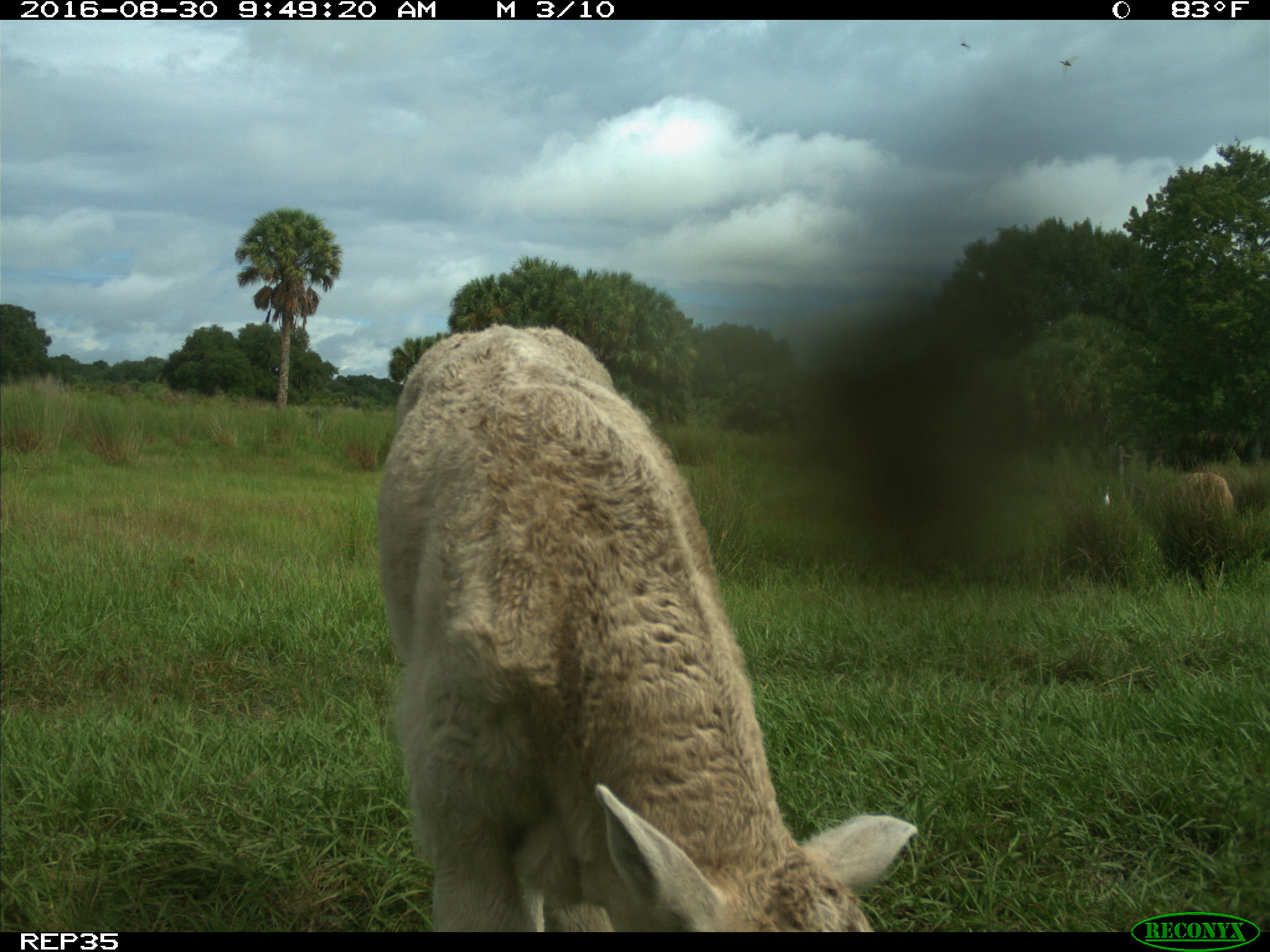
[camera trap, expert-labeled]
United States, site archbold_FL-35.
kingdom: Animalia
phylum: Chordata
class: Mammalia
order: Artiodactyla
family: Bovidae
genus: Bos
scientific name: Bos taurus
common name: domestic cow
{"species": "Bos taurus (domestic cow)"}